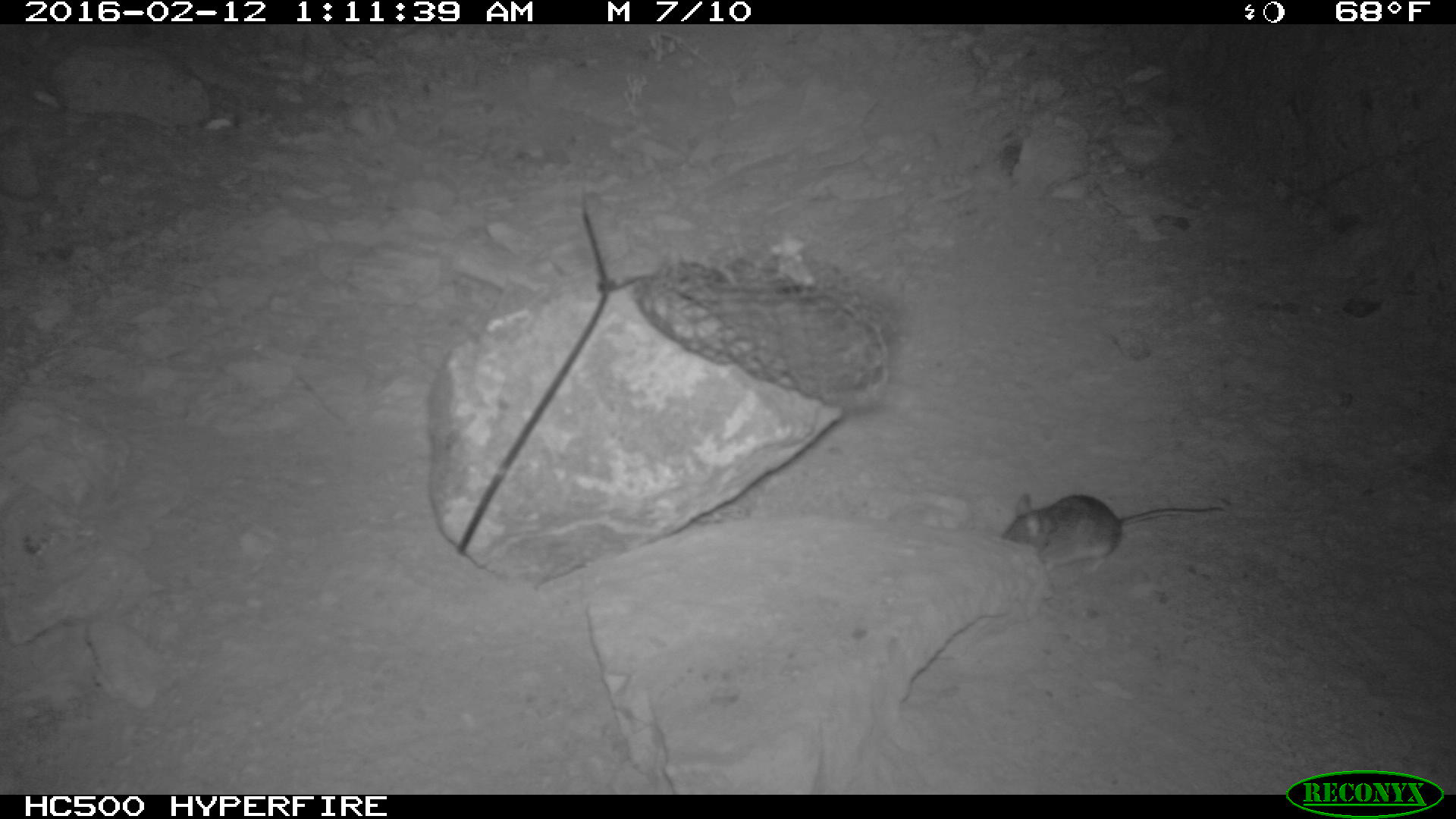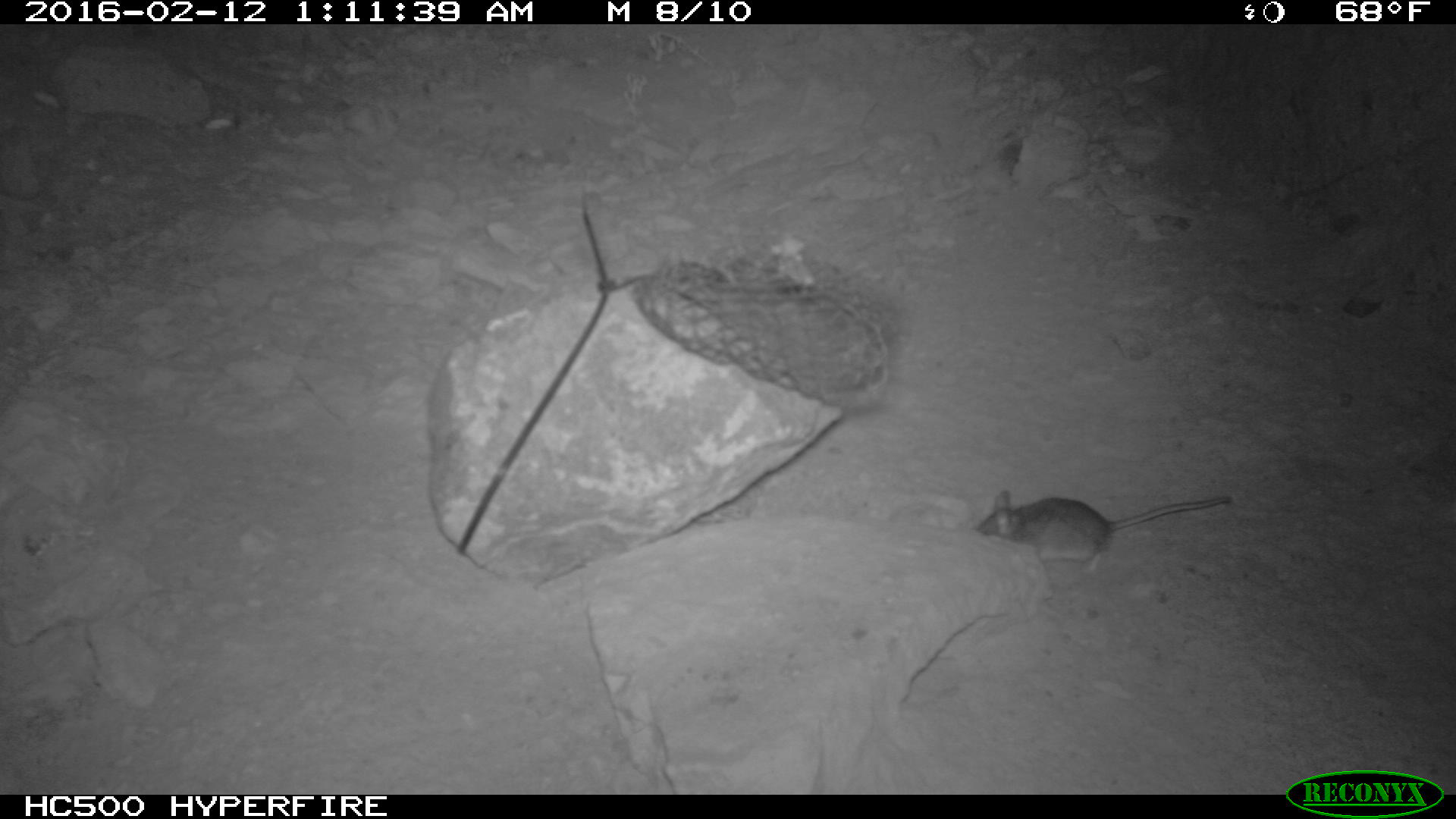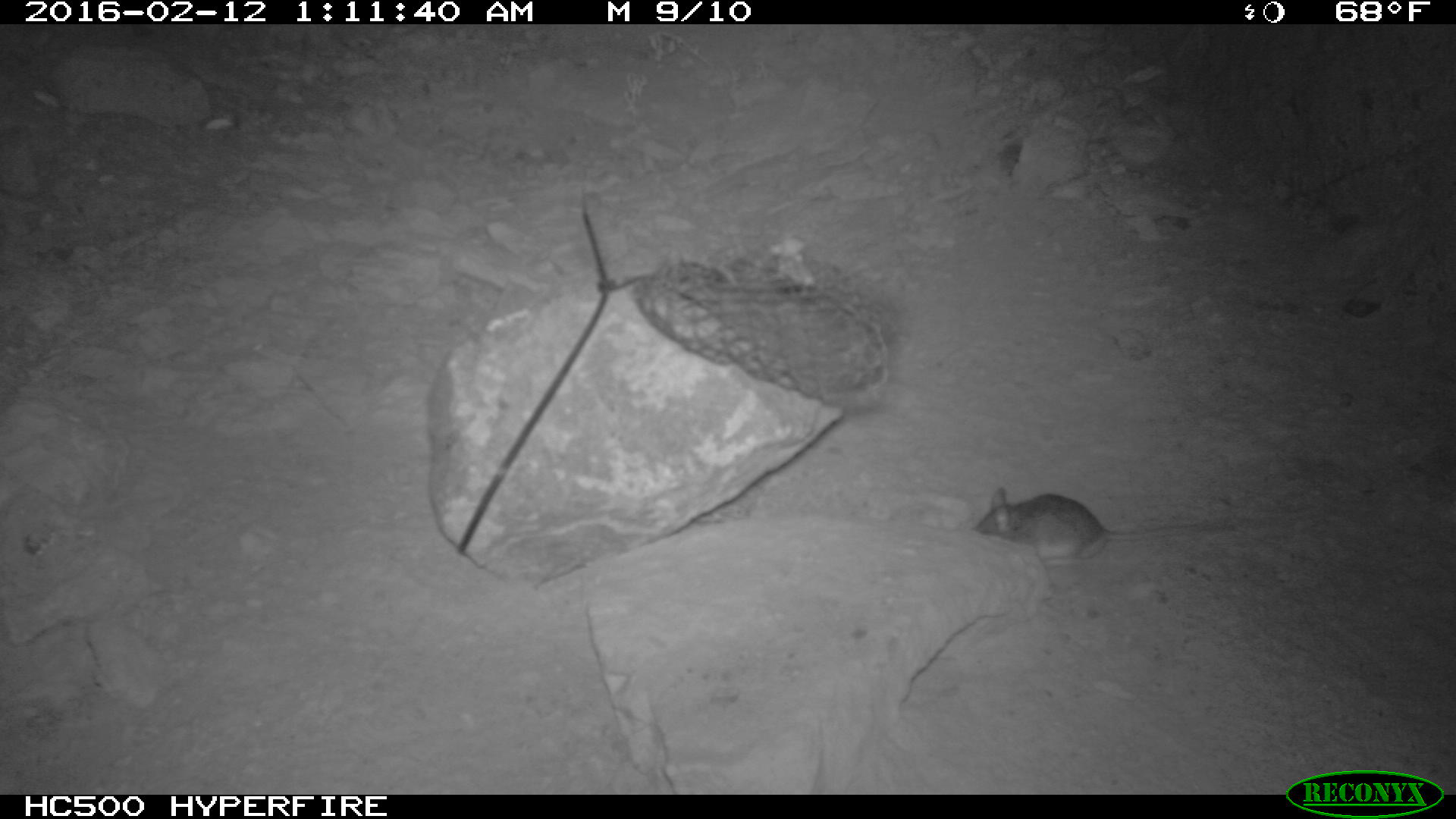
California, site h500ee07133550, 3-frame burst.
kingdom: Animalia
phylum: Chordata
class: Mammalia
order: Rodentia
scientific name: Rodentia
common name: rodent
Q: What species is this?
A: Rodent (Rodentia).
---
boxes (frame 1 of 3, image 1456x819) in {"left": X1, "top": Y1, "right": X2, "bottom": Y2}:
rodent: {"left": 1000, "top": 491, "right": 1222, "bottom": 574}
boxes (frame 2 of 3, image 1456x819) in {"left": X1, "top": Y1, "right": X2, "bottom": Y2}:
rodent: {"left": 974, "top": 490, "right": 1231, "bottom": 573}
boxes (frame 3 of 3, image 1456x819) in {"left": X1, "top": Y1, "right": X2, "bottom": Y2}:
rodent: {"left": 971, "top": 487, "right": 1237, "bottom": 568}